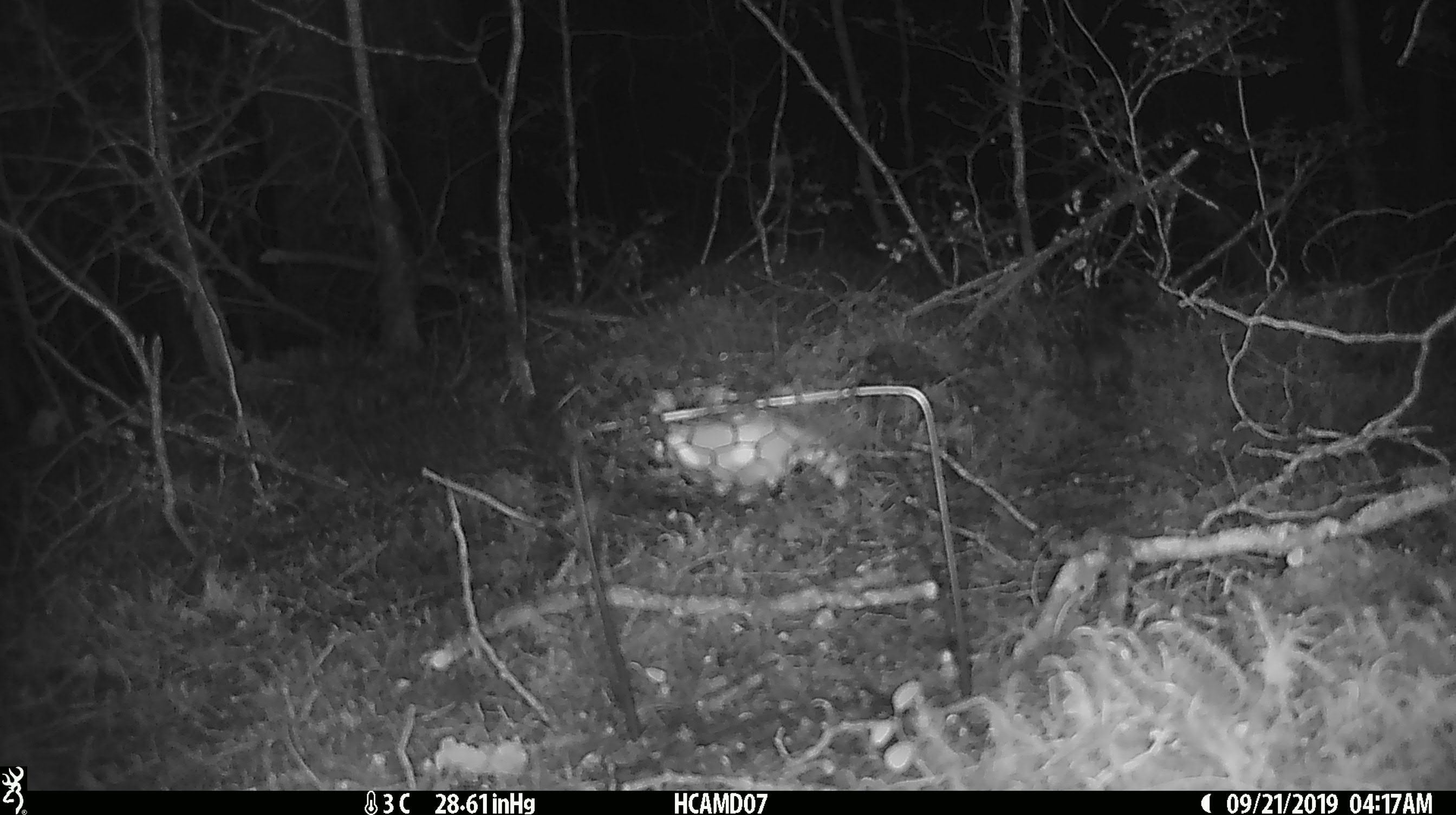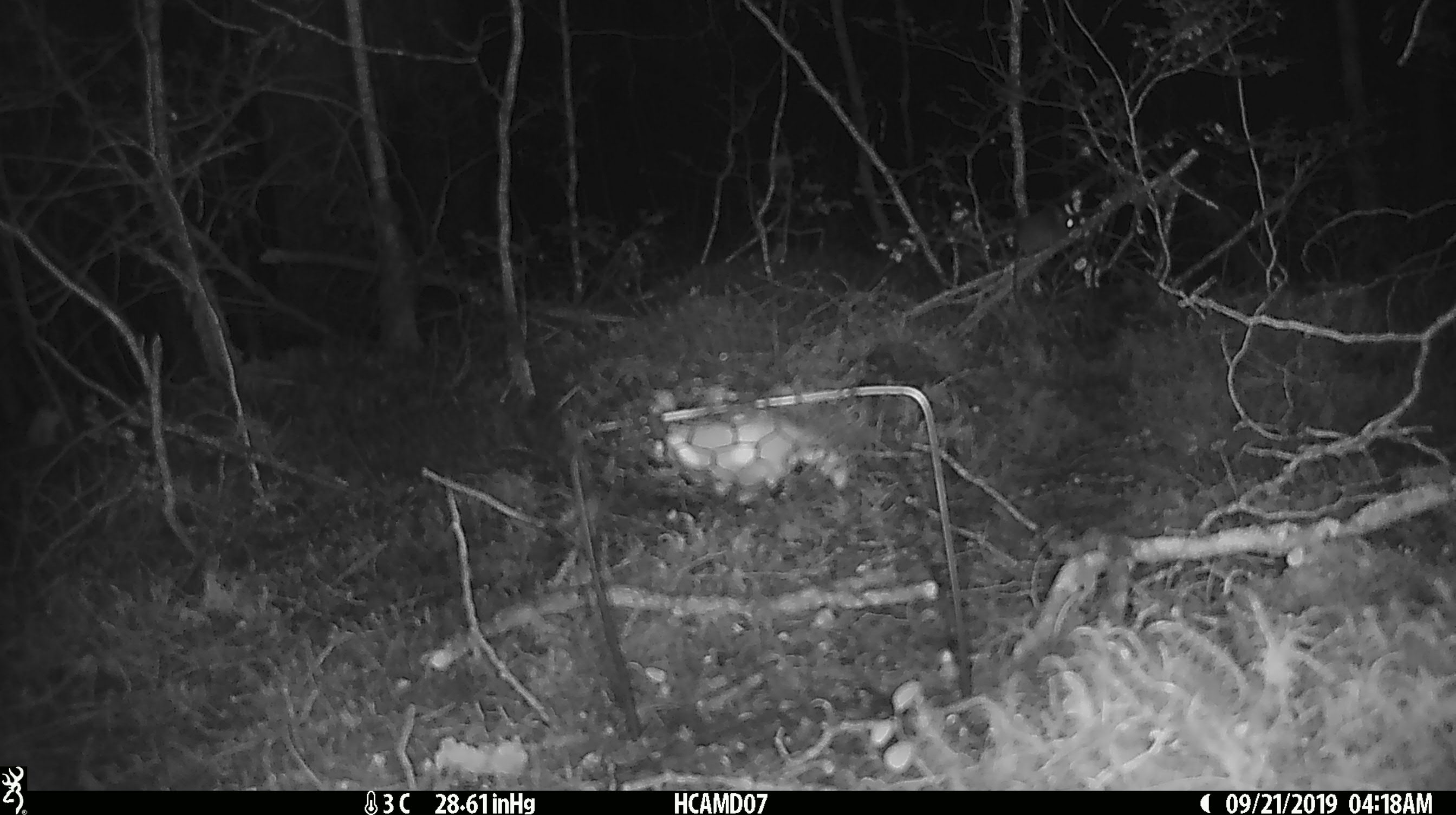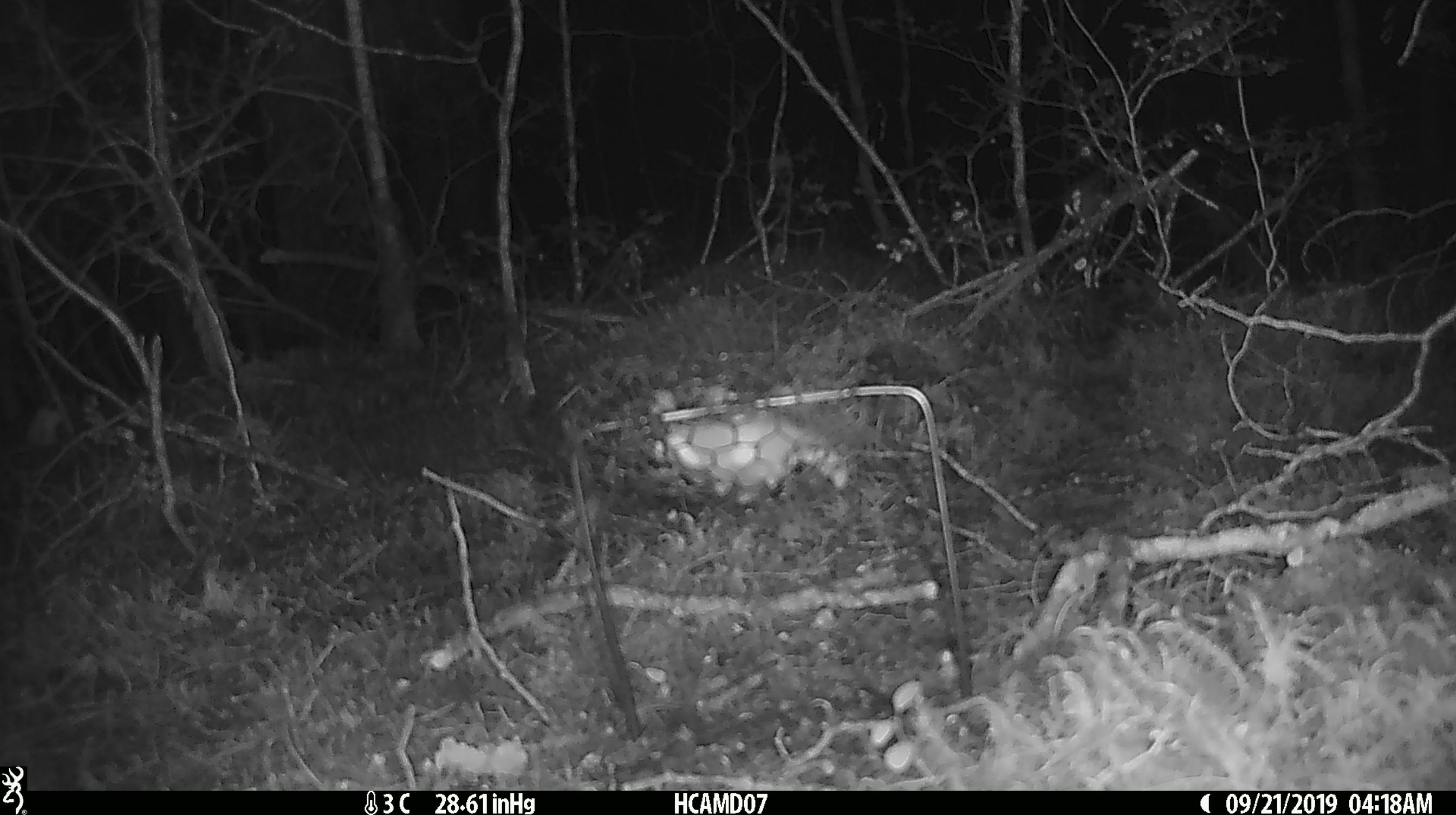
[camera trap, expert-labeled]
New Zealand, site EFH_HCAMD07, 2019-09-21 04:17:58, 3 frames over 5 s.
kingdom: Animalia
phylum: Chordata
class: Mammalia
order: Rodentia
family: Muridae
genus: Mus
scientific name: Mus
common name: mouse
Mouse (Mus).